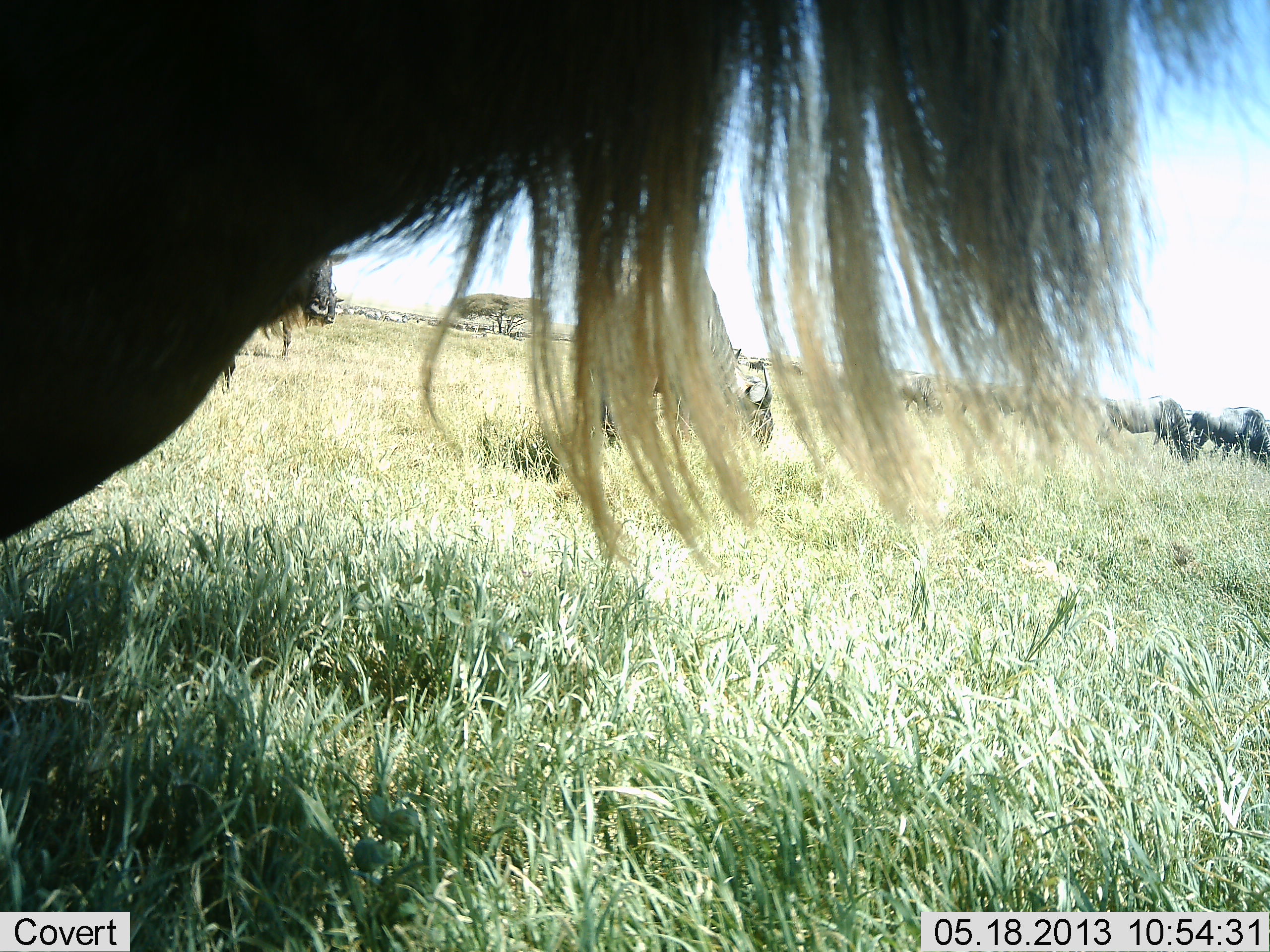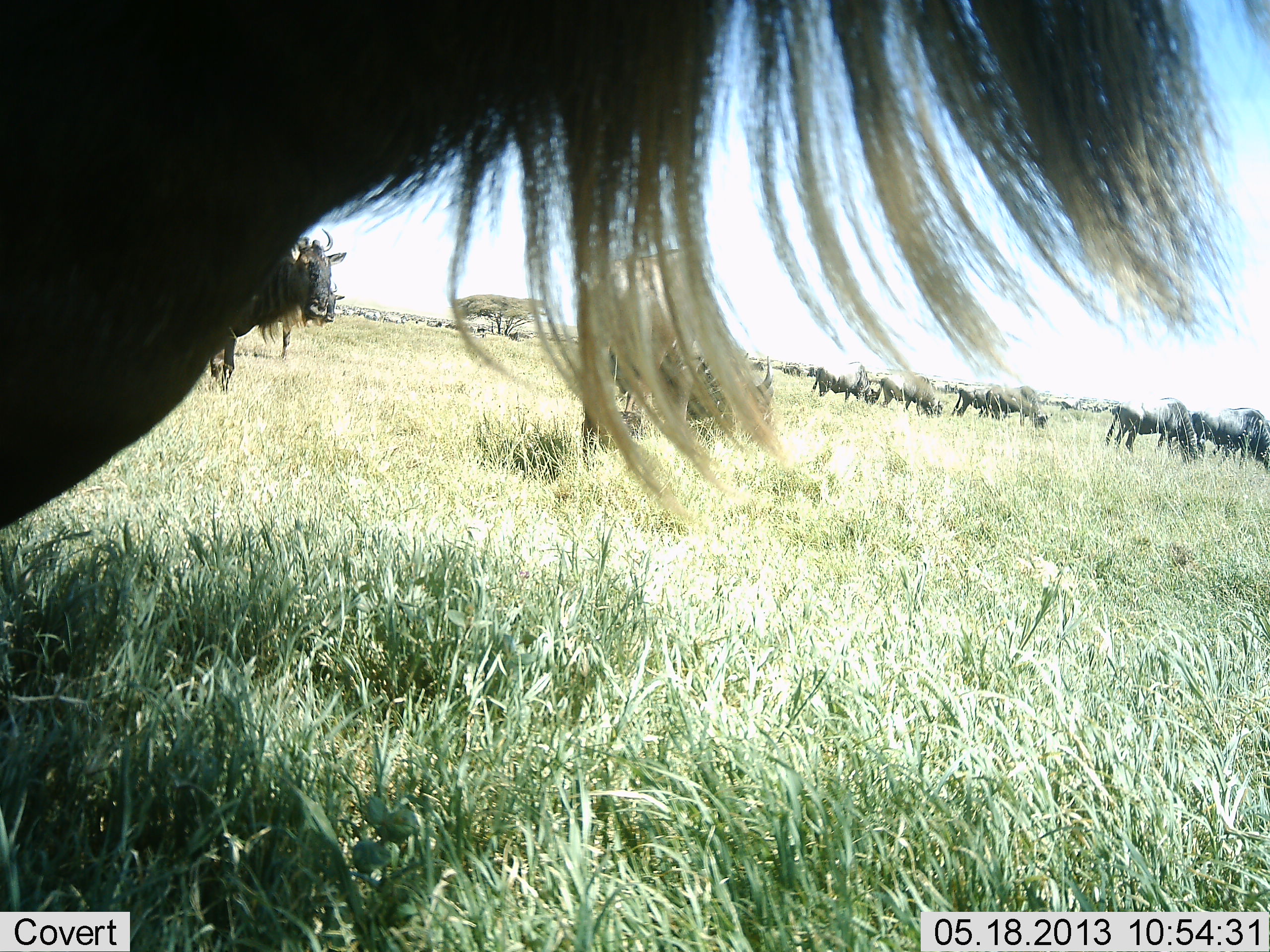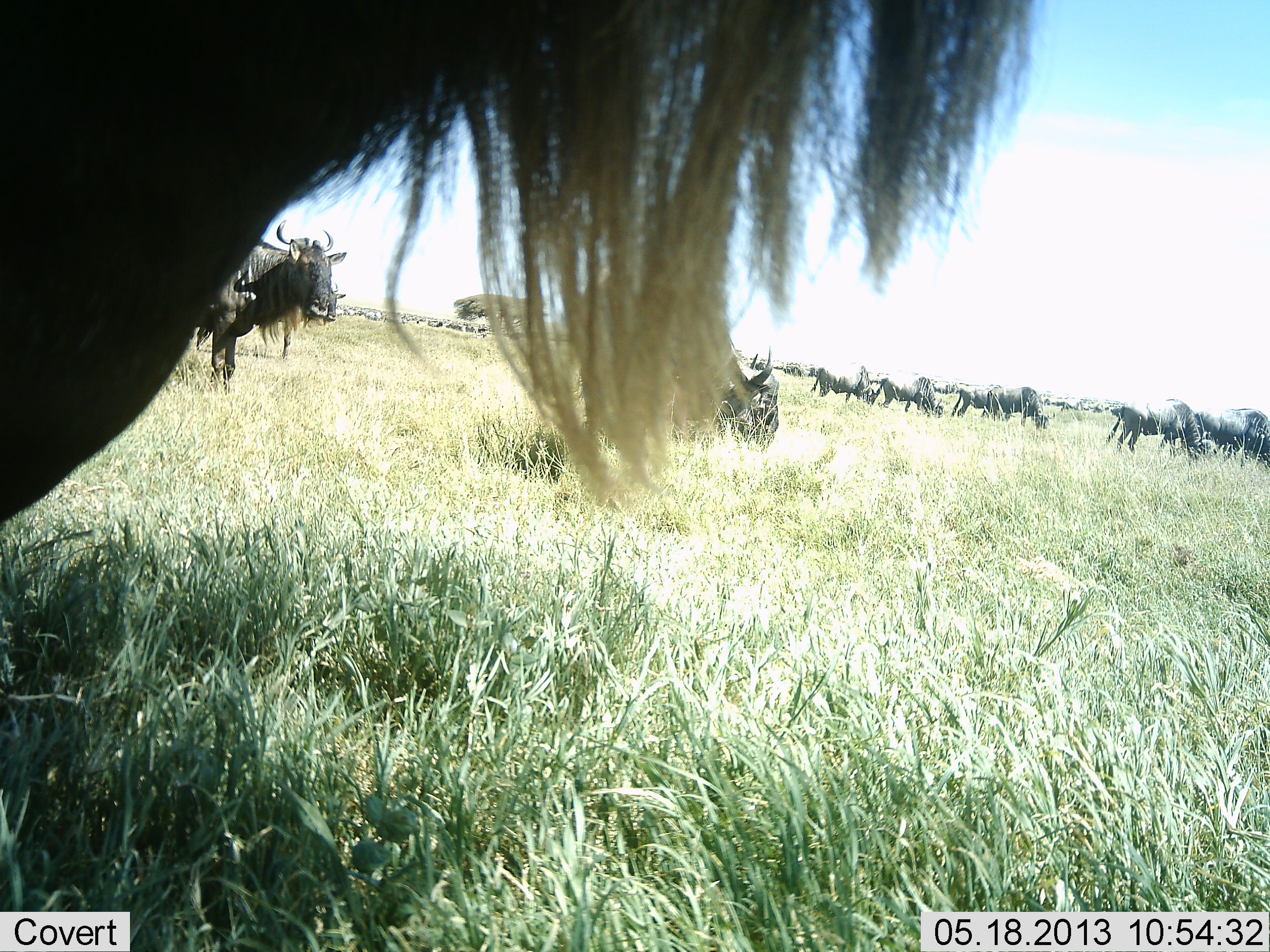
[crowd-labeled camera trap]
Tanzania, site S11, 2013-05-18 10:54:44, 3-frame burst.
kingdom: Animalia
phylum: Chordata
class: Mammalia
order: Artiodactyla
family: Bovidae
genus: Connochaetes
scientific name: Connochaetes taurinus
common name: blue wildebeest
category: wildebeest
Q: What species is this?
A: Wildebeest (blue wildebeest) (Connochaetes taurinus).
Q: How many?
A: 11-50.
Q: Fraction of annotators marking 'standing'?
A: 73%.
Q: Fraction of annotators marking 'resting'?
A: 7%.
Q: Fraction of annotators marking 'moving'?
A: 13%.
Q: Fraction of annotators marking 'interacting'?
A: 0%.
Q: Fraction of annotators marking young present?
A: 0%.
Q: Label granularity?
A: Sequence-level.